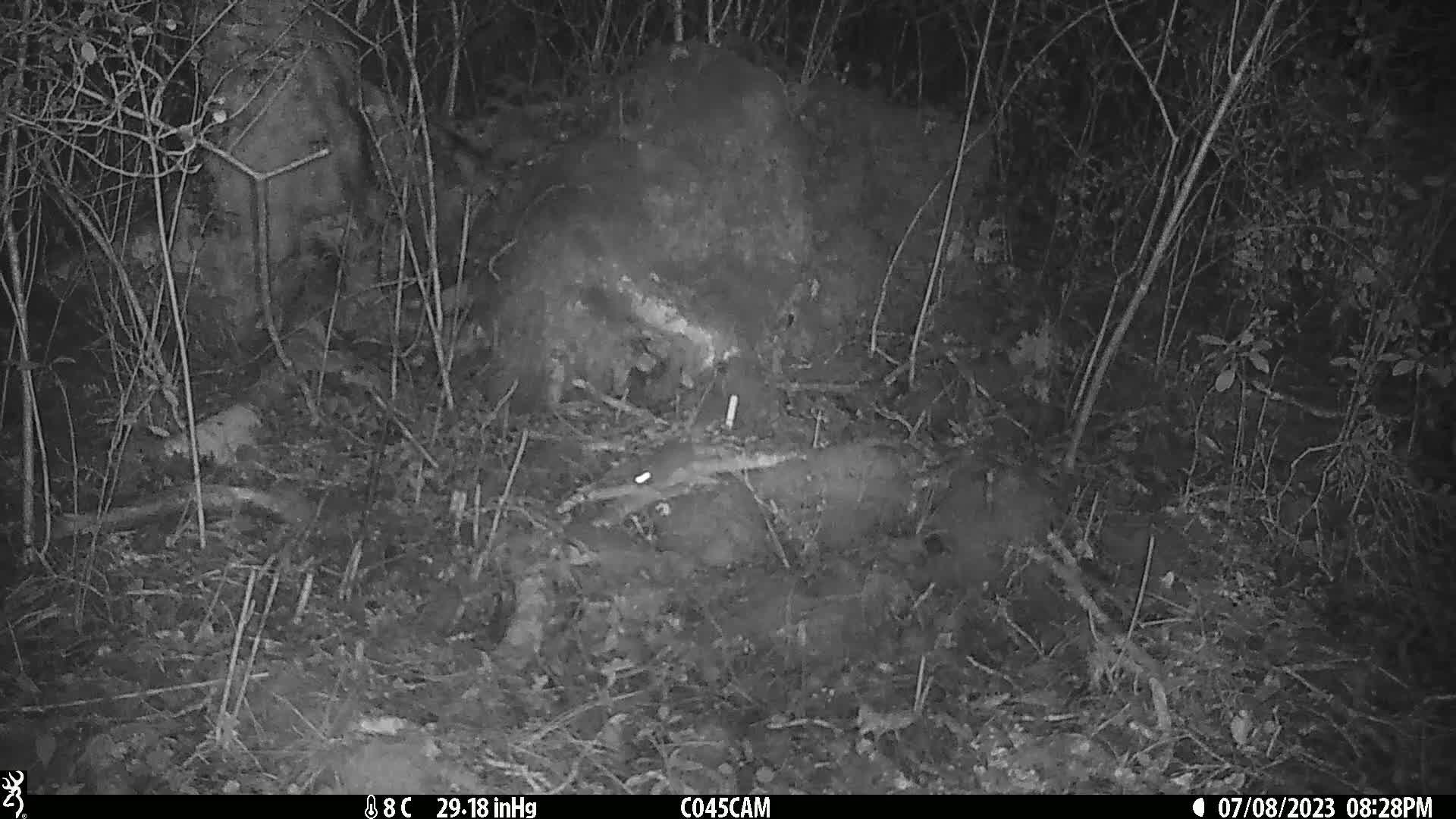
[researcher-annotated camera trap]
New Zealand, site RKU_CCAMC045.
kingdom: Animalia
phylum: Chordata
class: Mammalia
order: Rodentia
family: Muridae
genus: Rattus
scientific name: Rattus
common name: rat